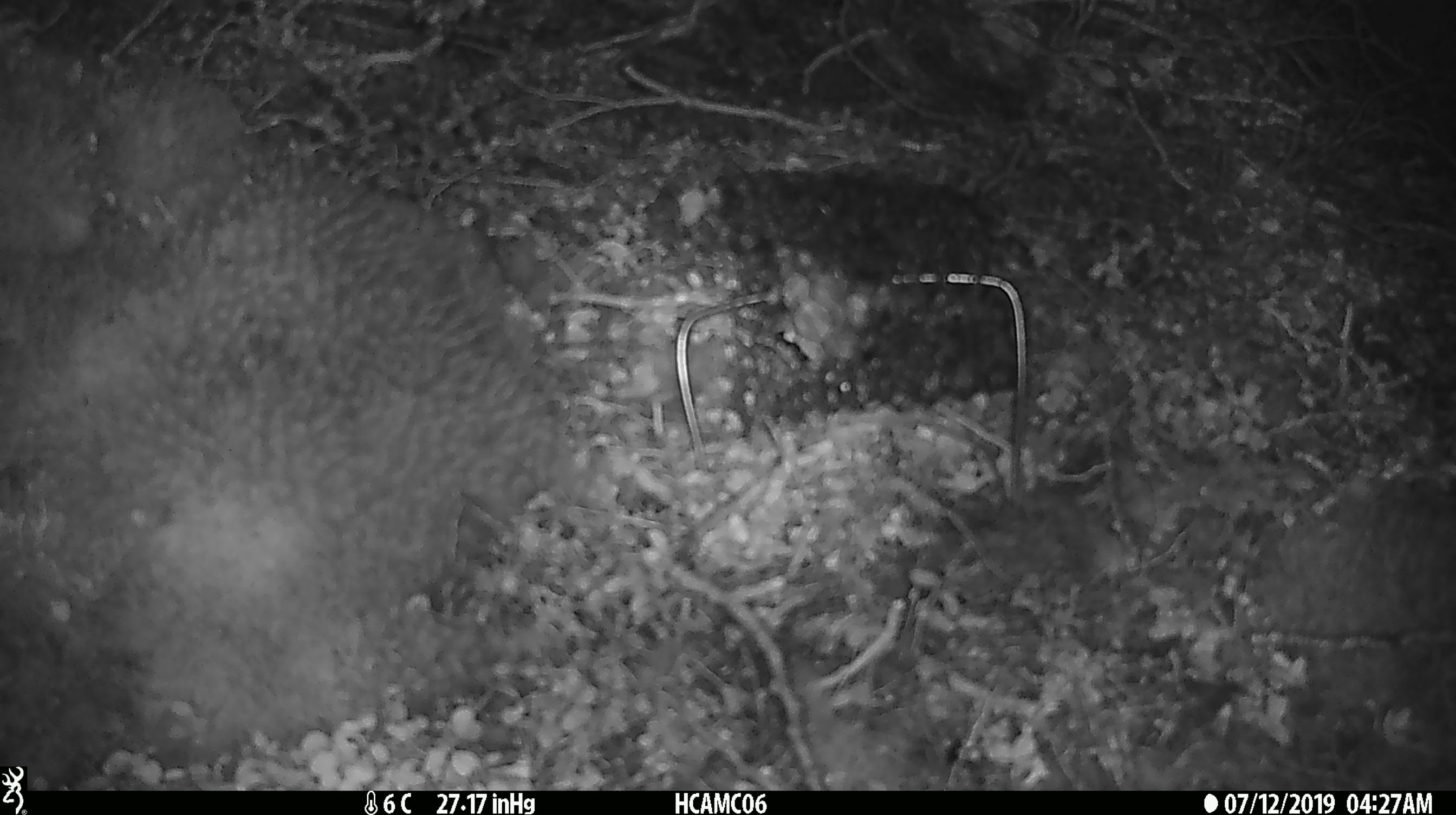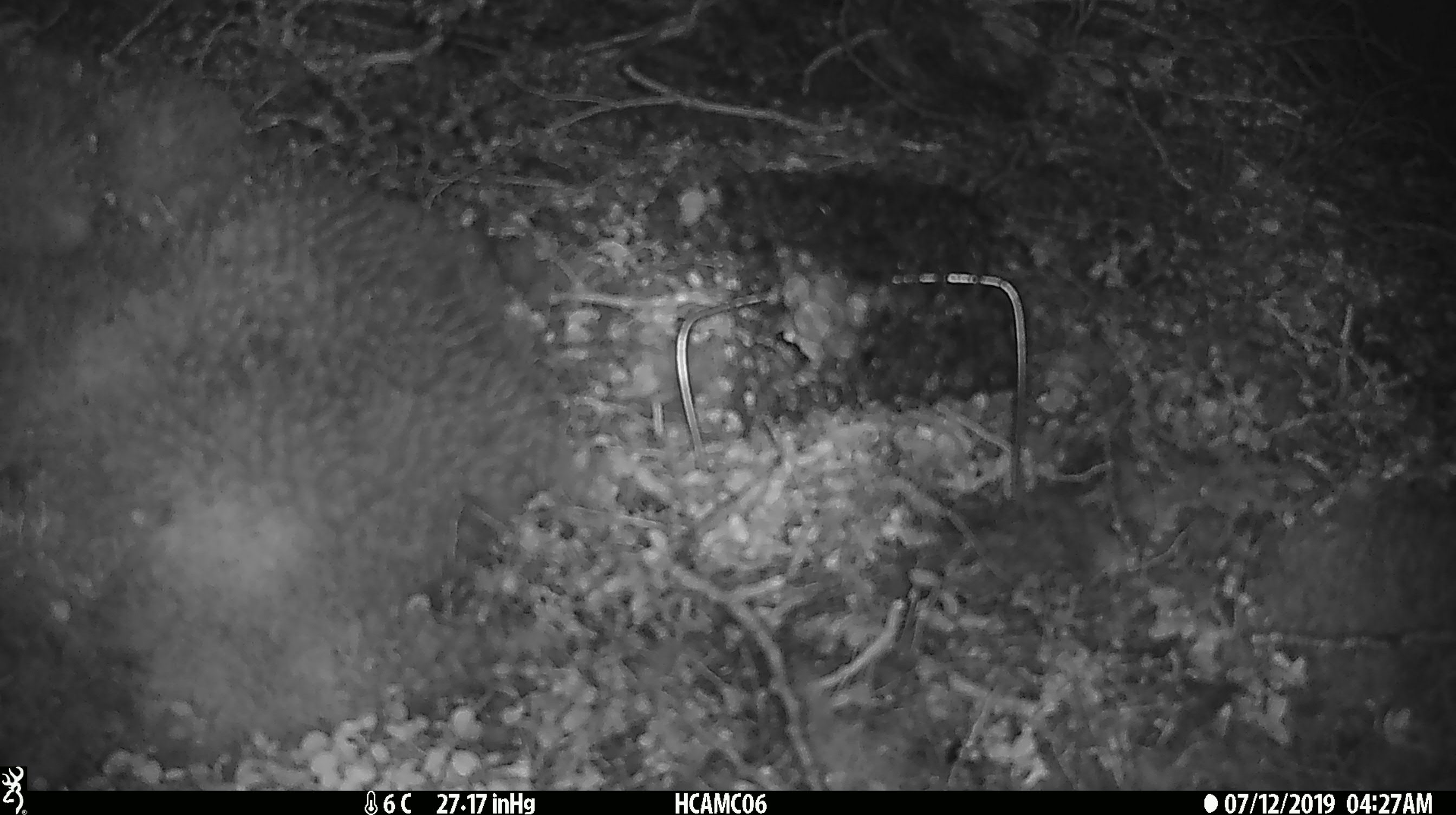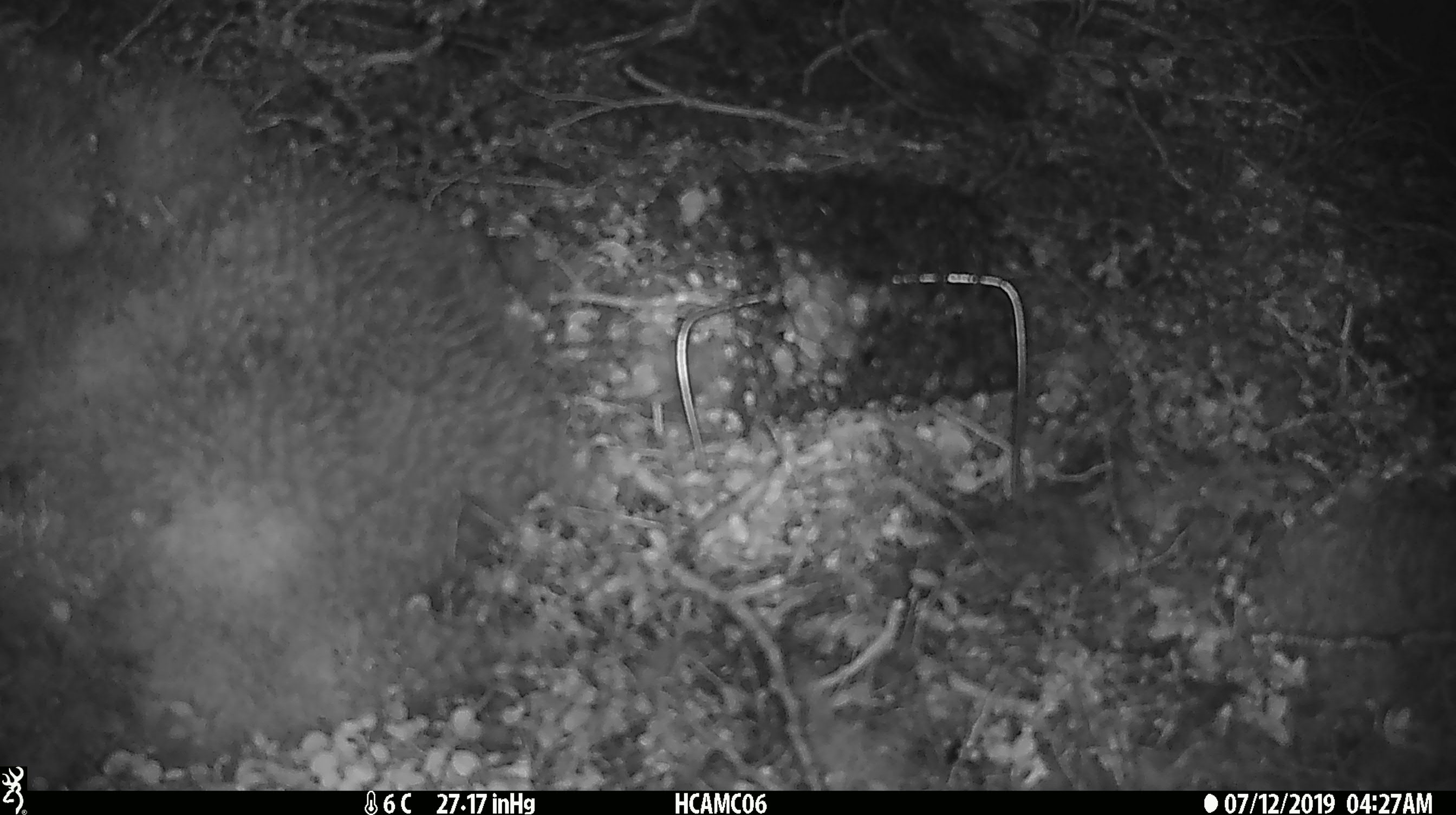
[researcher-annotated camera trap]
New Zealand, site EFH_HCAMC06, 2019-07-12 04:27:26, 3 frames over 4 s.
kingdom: Animalia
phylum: Chordata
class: Mammalia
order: Rodentia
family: Muridae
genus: Mus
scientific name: Mus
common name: mouse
Mouse (Mus).